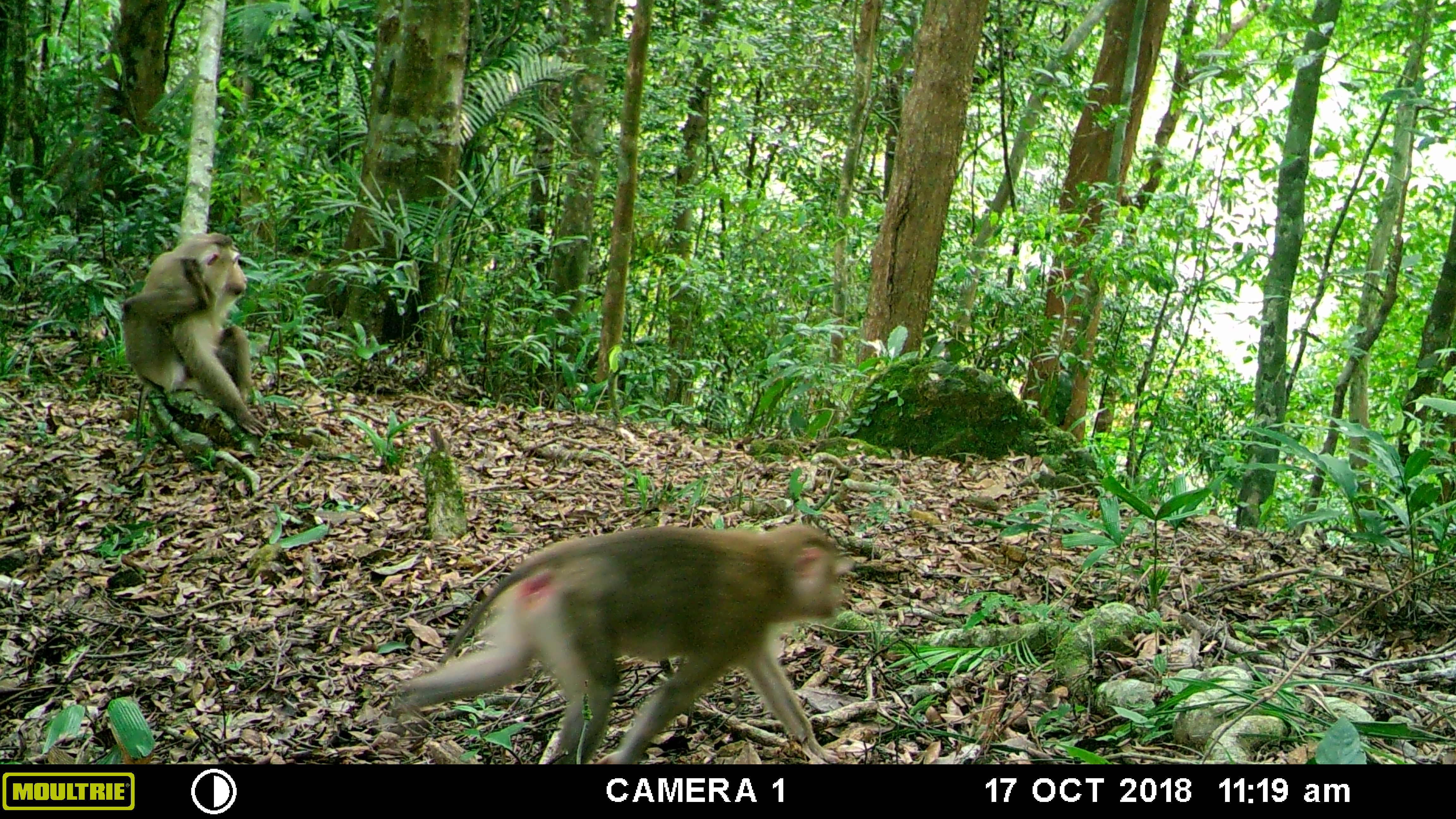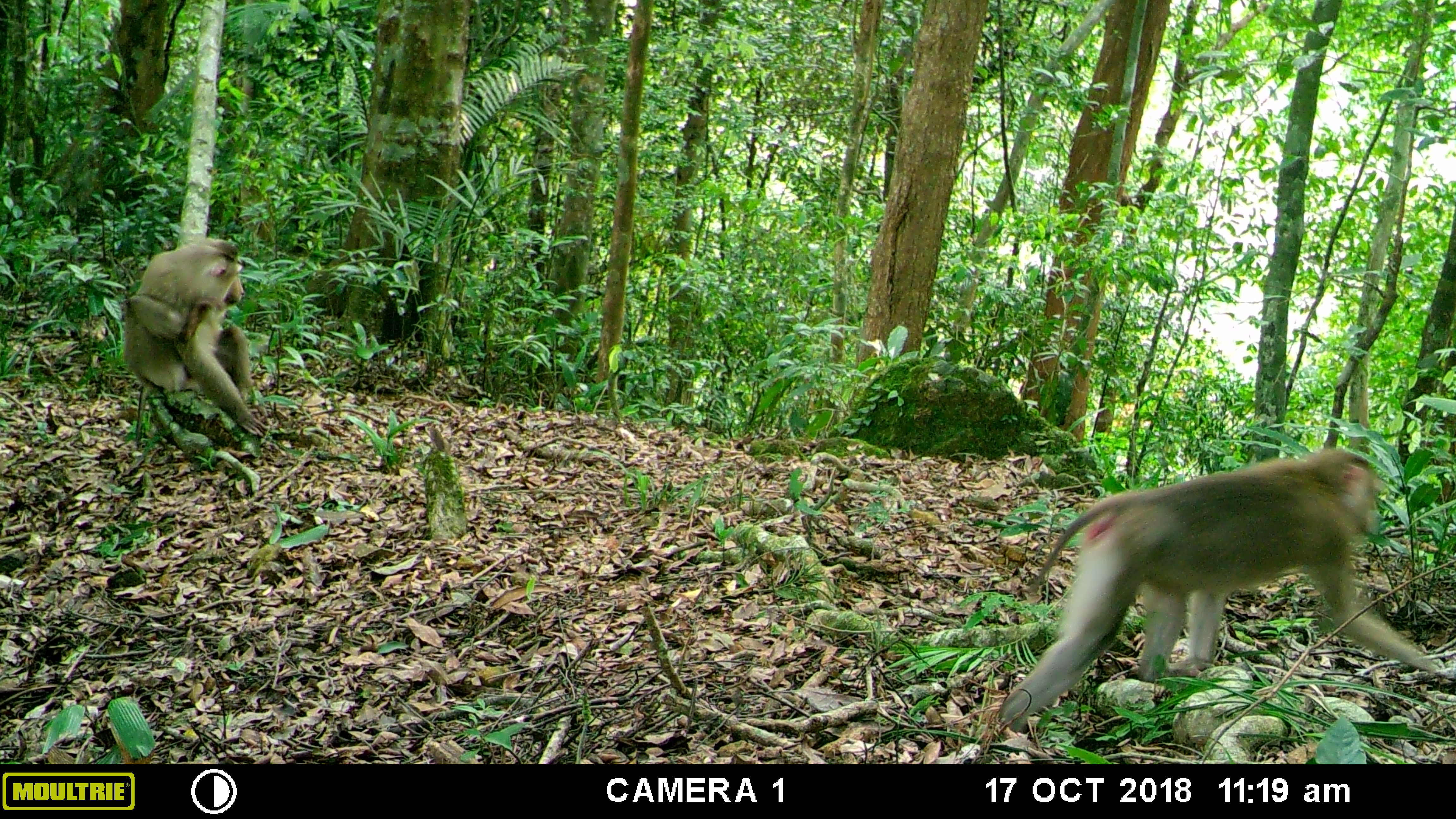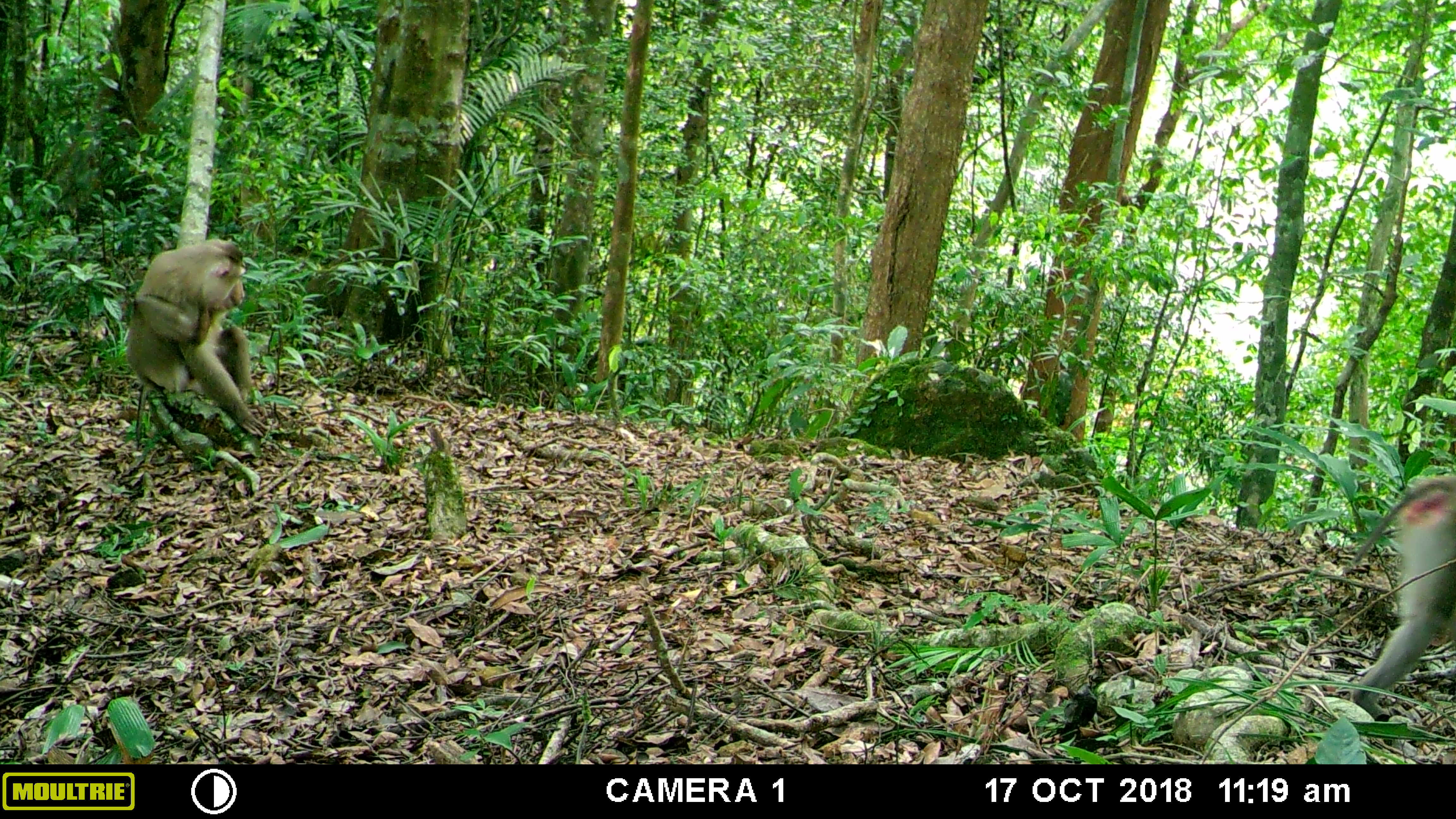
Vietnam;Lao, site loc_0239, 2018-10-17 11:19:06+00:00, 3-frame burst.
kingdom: Animalia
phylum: Chordata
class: Mammalia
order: Primates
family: Cercopithecidae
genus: Macaca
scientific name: Macaca nemestrina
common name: pig-tailed macaque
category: pig tailed macaque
Pig tailed macaque (pig-tailed macaque) (Macaca nemestrina). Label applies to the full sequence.